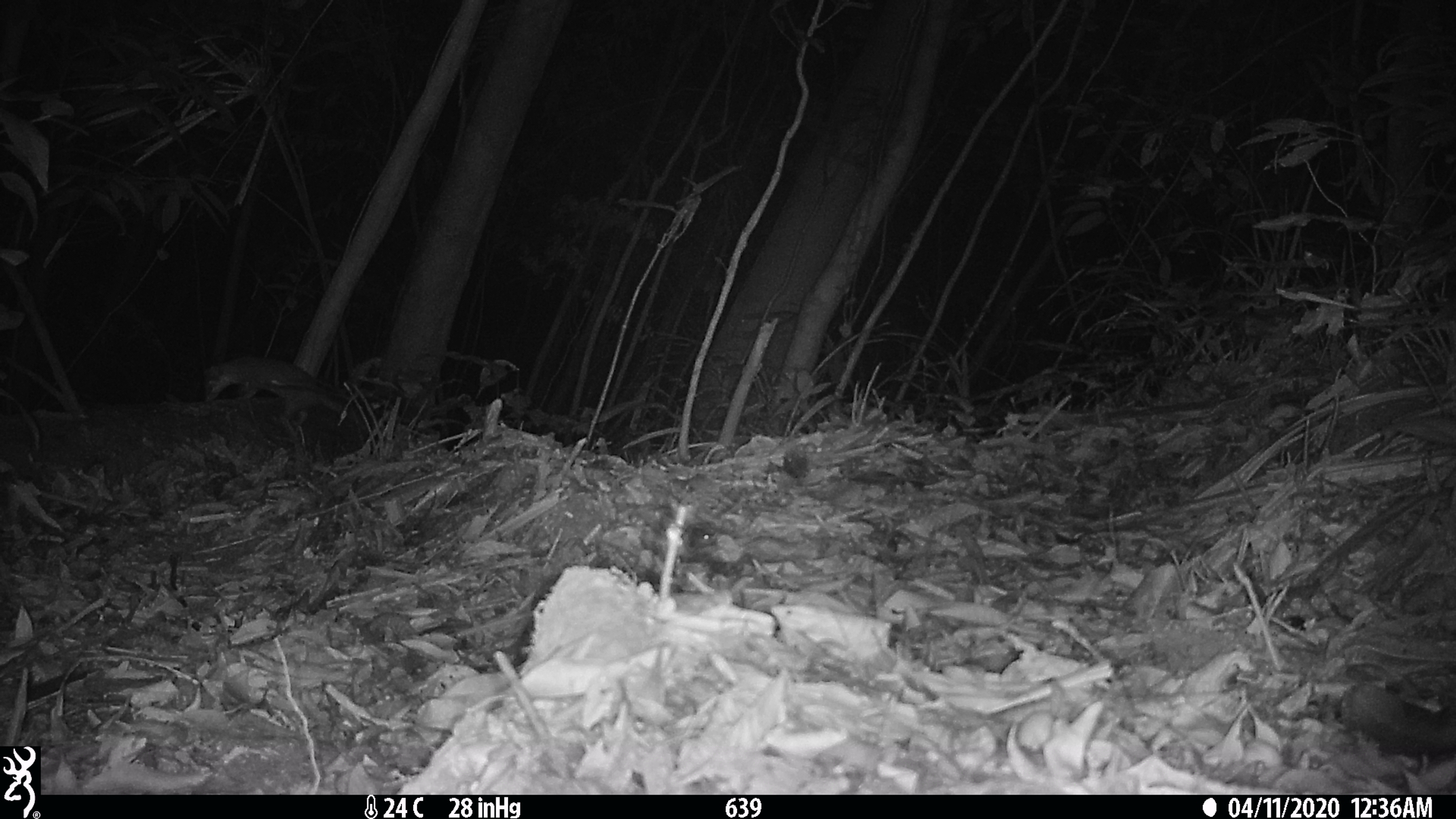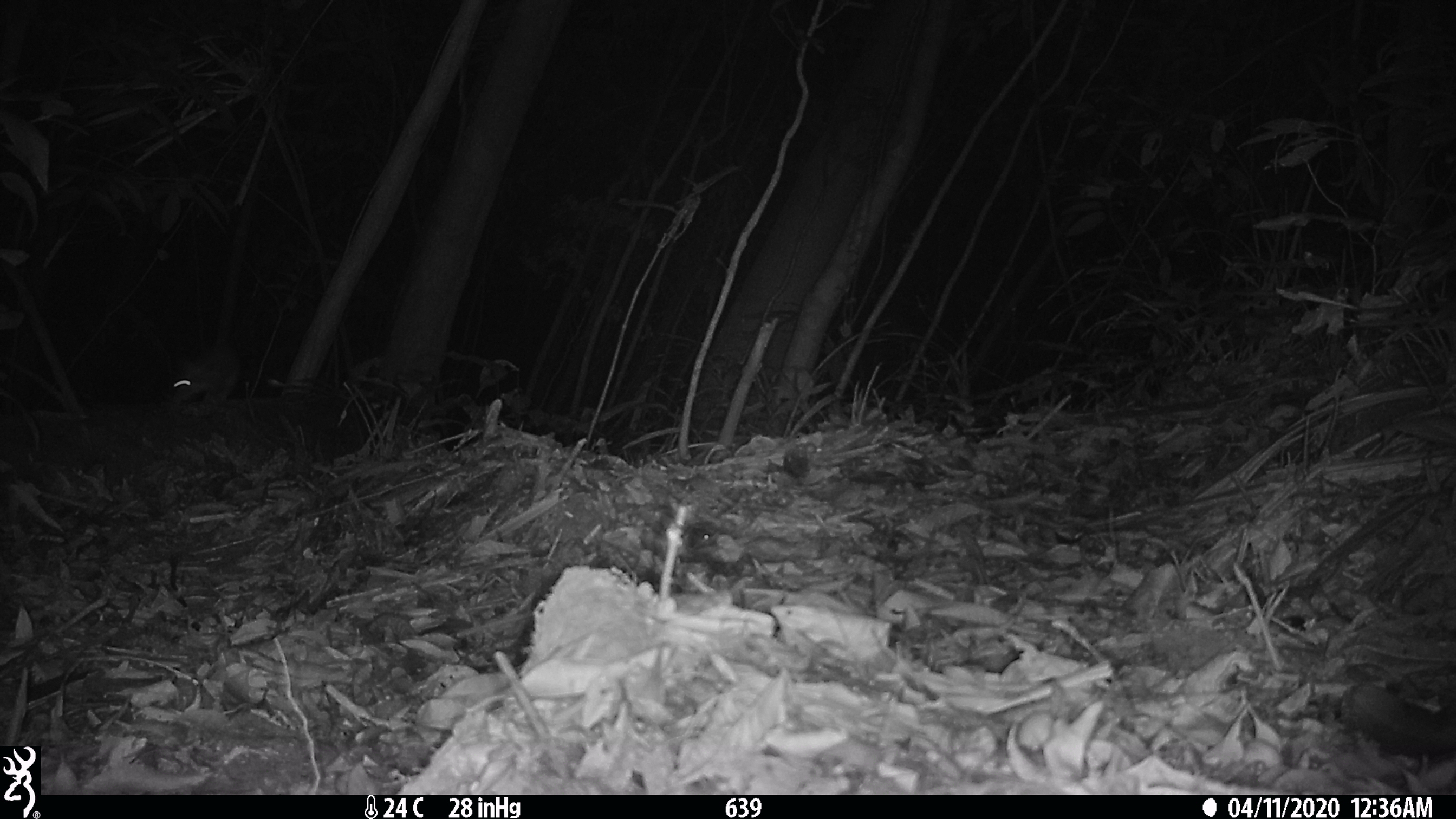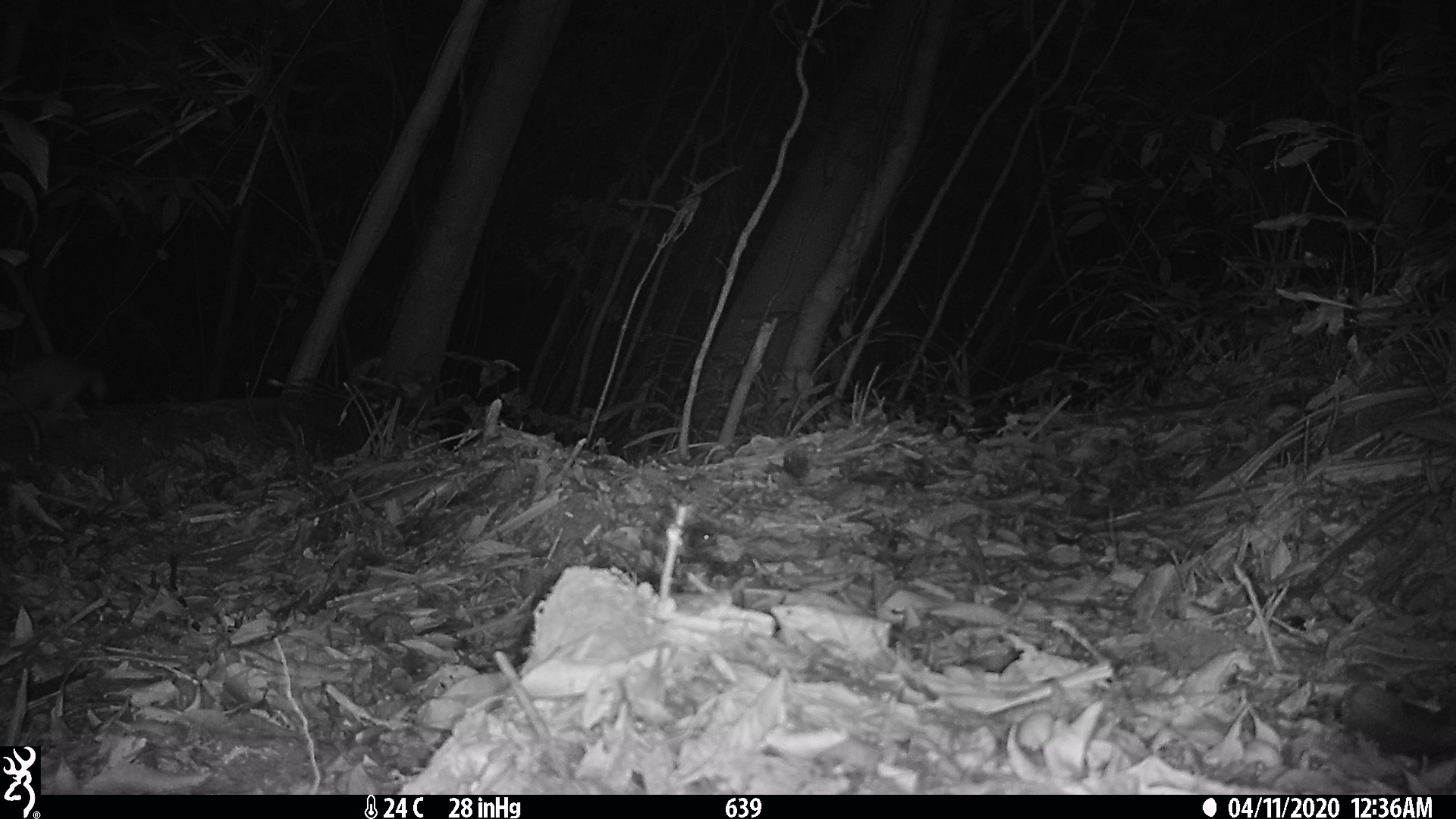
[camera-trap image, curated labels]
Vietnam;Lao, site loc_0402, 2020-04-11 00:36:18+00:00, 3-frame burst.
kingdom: Animalia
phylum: Chordata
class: Mammalia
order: Carnivora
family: Mustelidae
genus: Melogale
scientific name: Melogale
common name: ferret badger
Ferret badger (Melogale). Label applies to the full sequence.